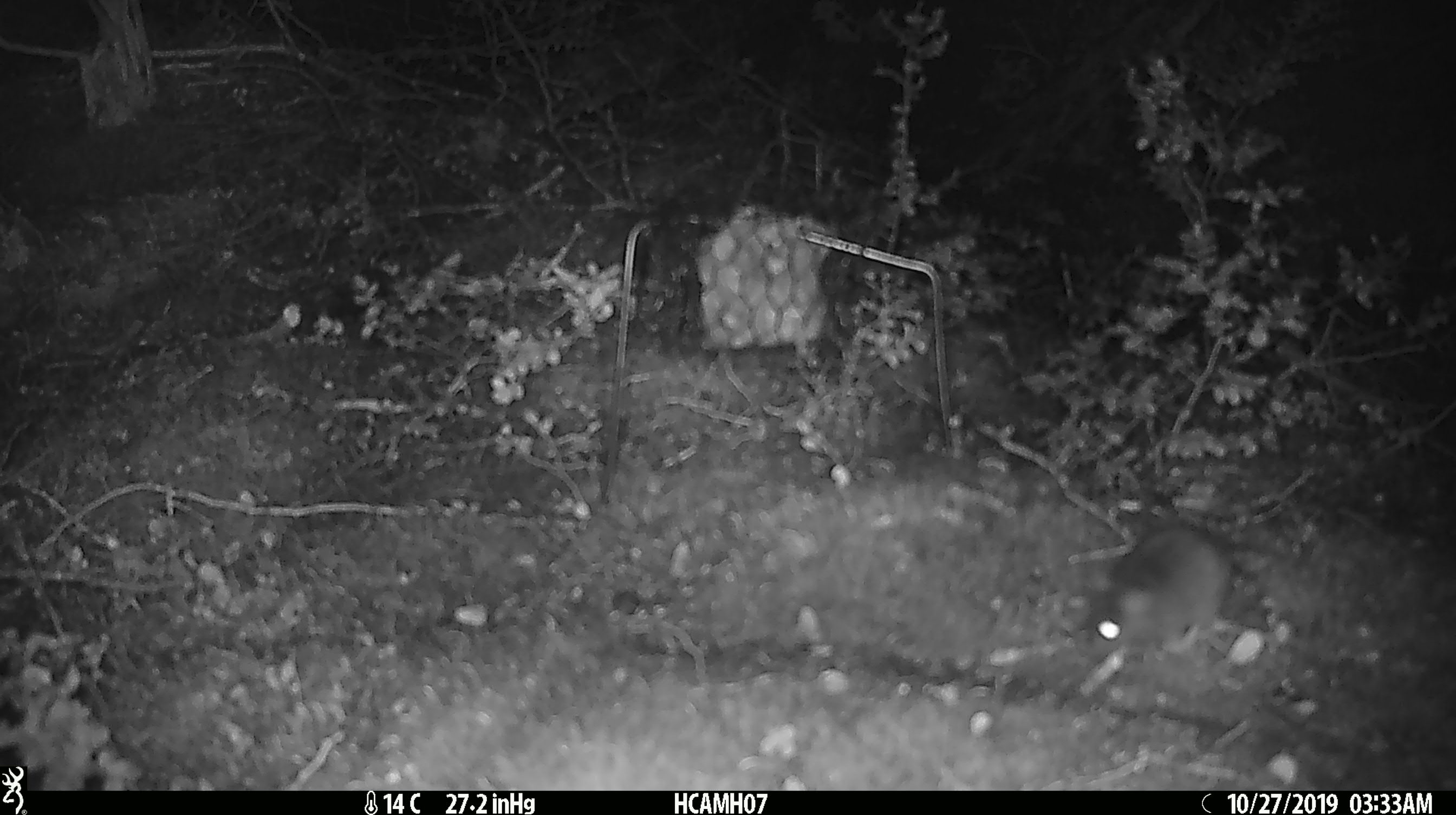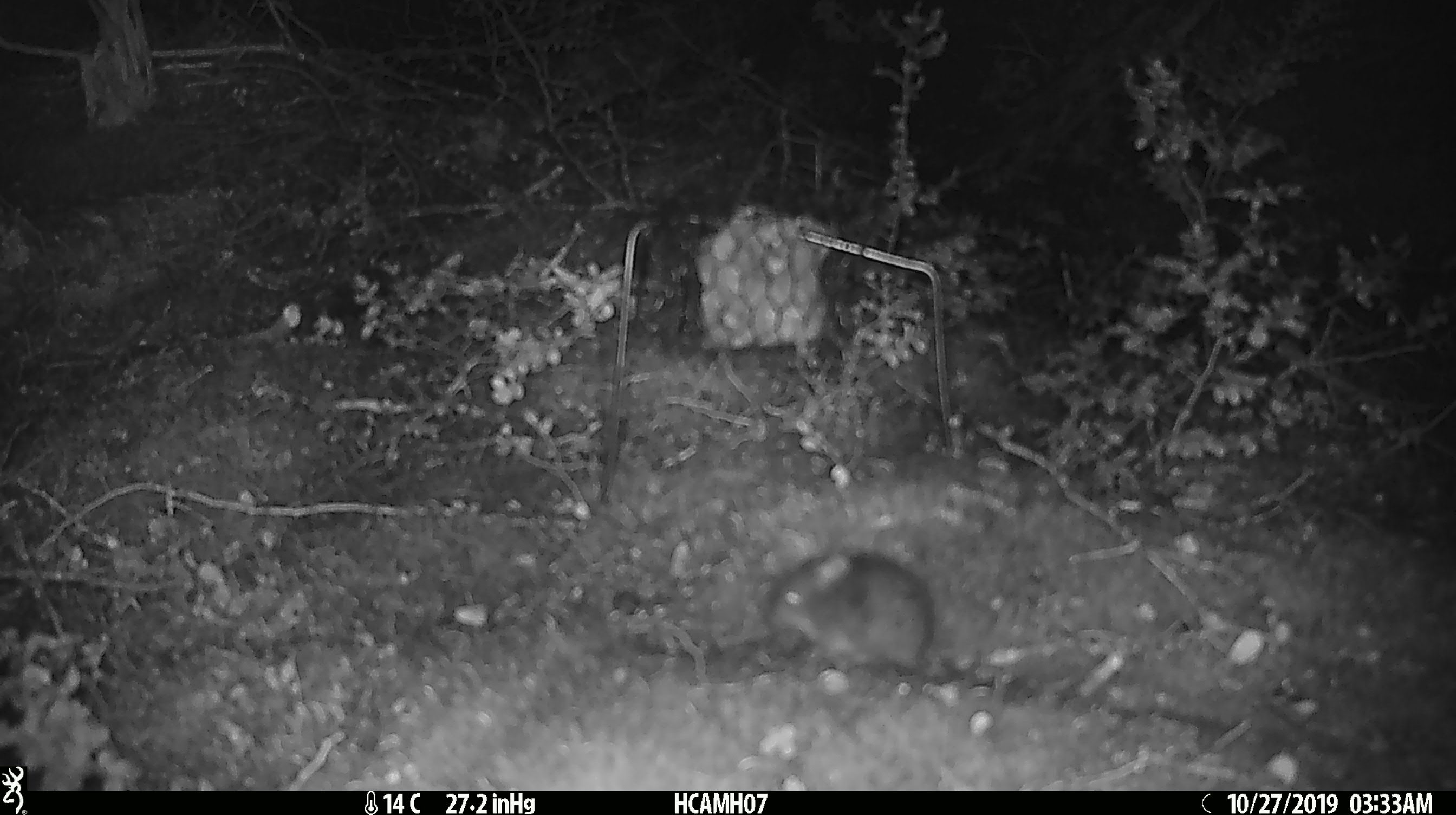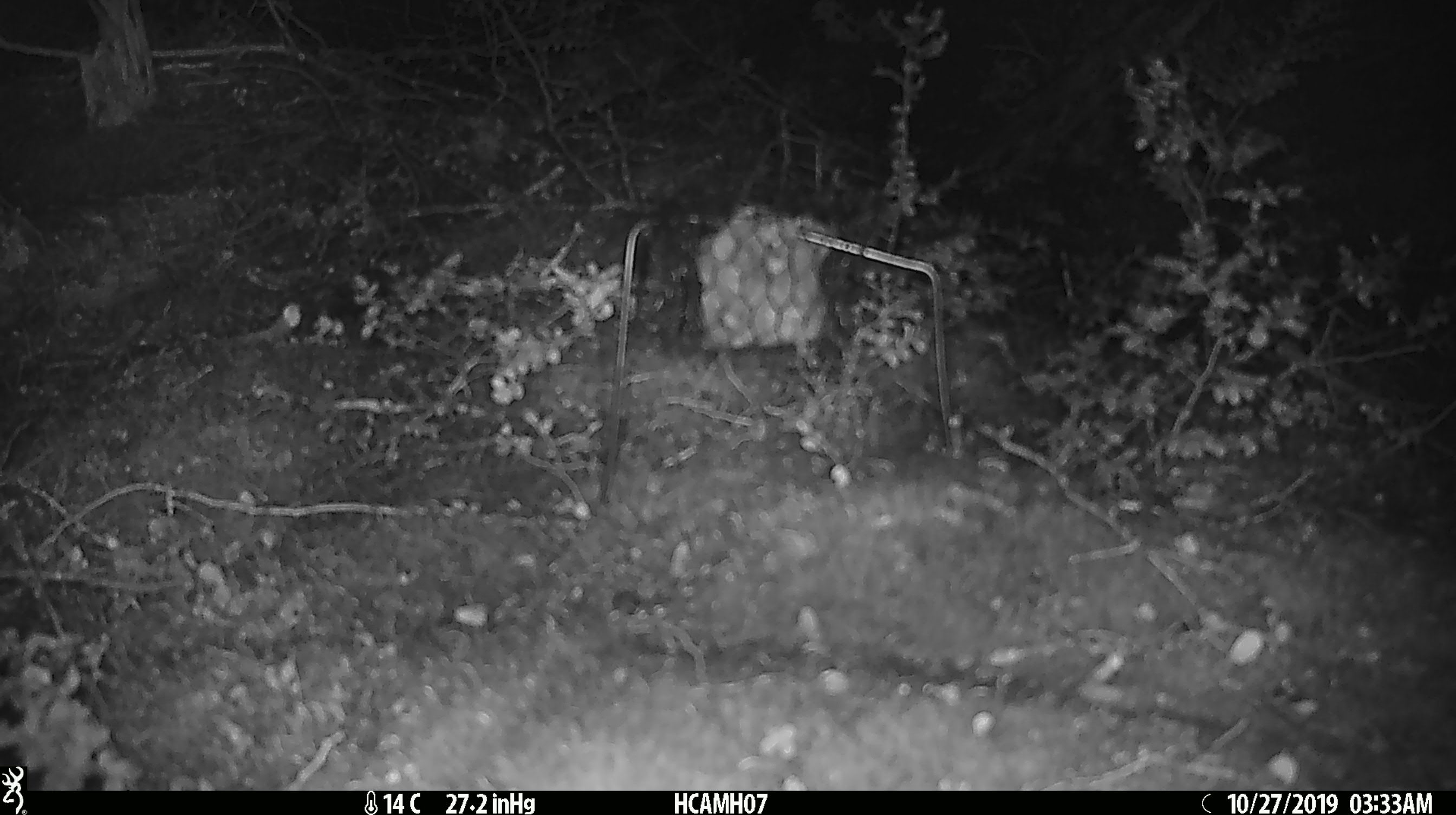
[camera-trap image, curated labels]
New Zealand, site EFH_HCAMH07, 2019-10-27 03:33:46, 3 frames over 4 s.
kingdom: Animalia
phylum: Chordata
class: Mammalia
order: Rodentia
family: Muridae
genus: Mus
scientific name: Mus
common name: mouse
Mouse (Mus).